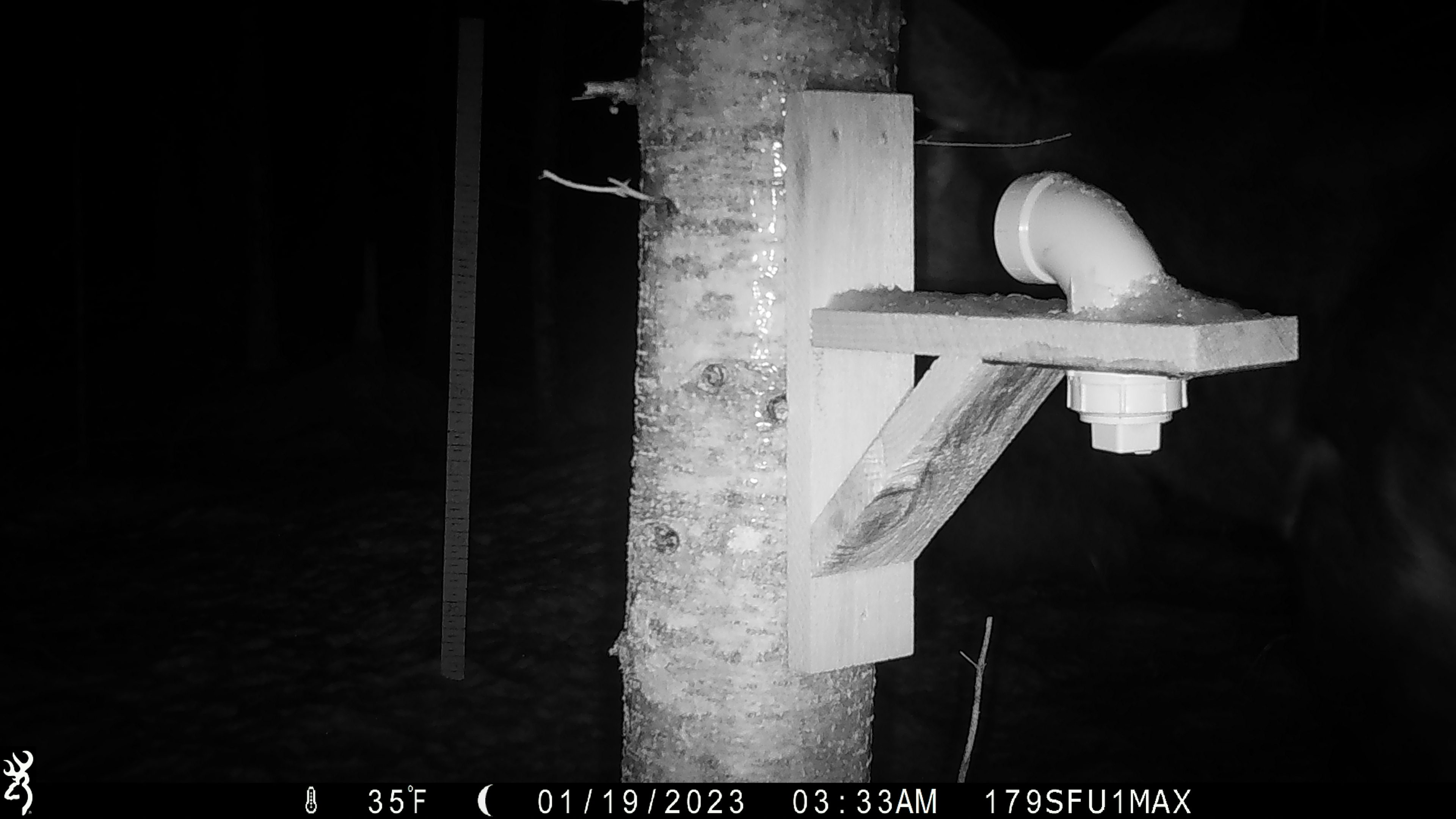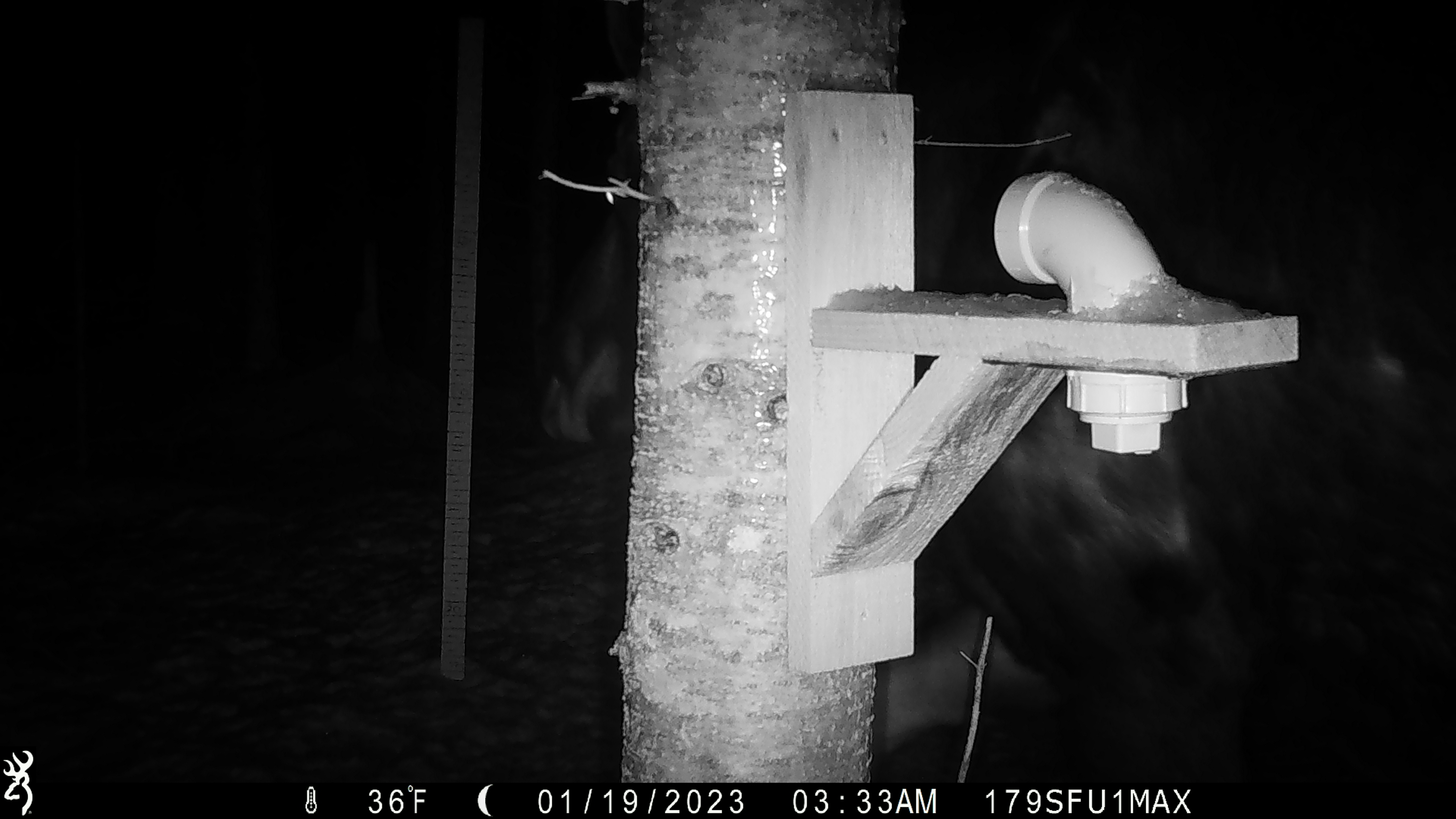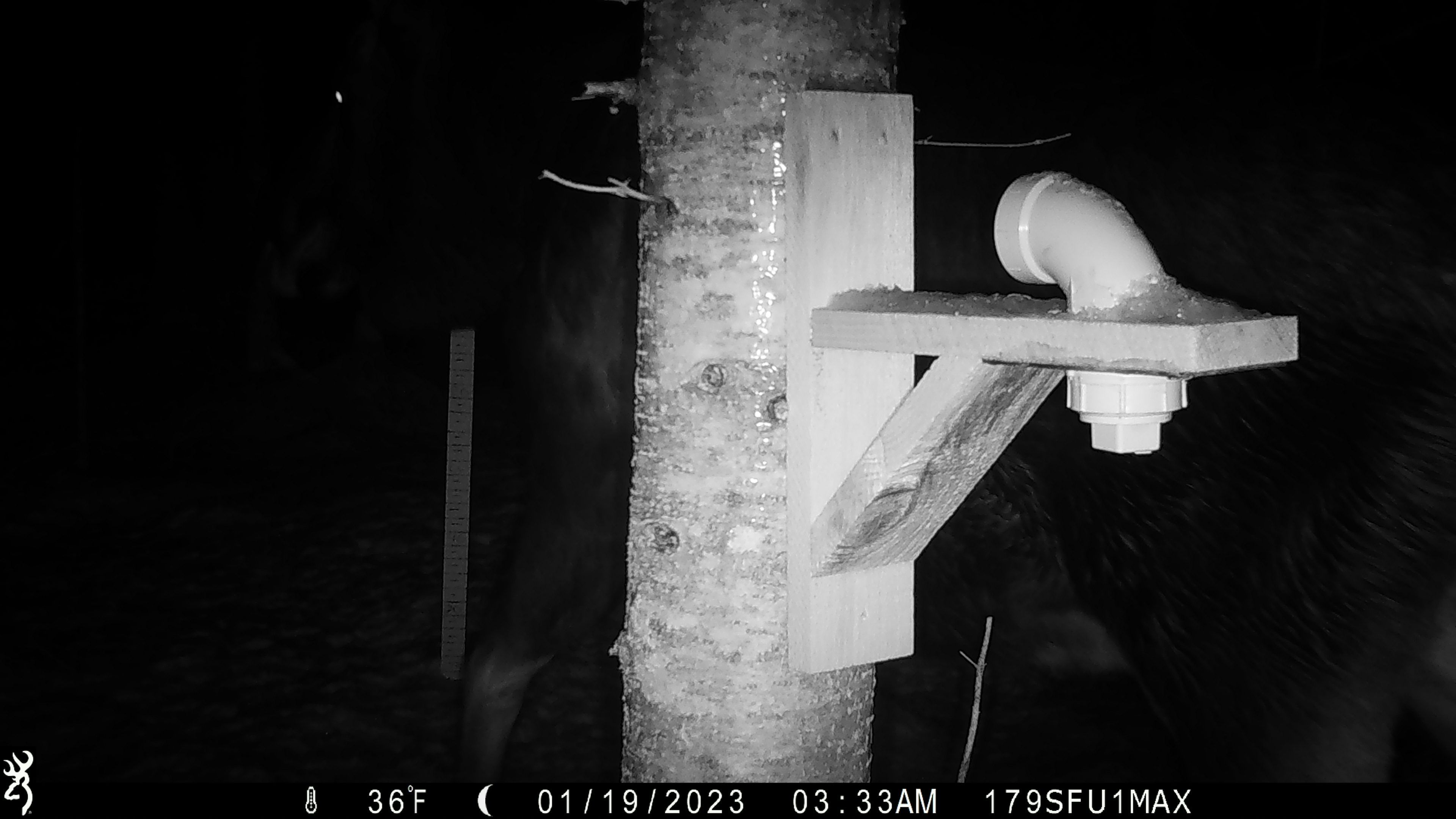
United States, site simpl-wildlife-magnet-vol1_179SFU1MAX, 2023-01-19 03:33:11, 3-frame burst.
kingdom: Animalia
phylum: Chordata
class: Mammalia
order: Artiodactyla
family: Cervidae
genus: Alces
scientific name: Alces alces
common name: moose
Moose (Alces alces).